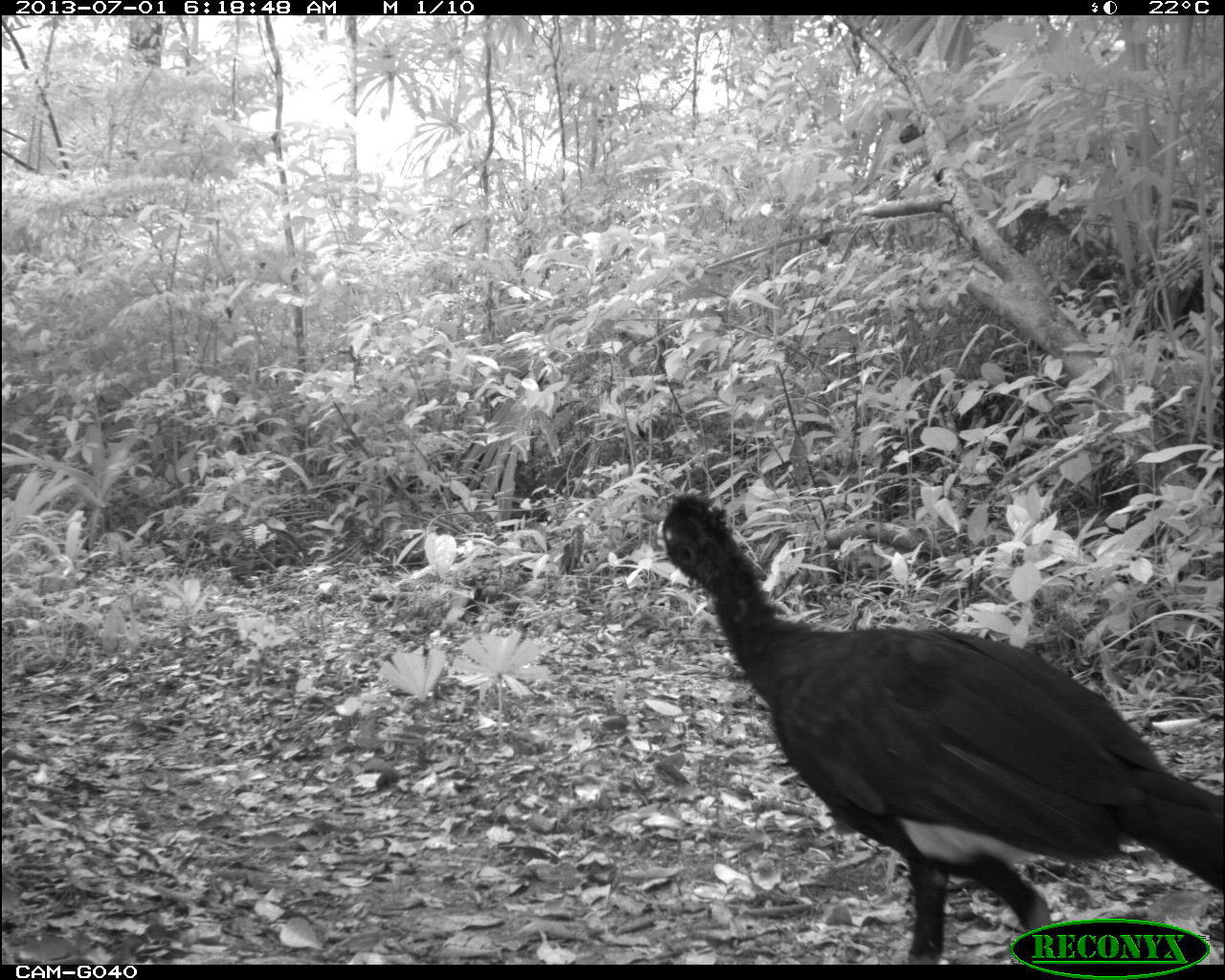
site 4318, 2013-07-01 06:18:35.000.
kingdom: Animalia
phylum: Chordata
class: Aves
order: Galliformes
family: Cracidae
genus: Crax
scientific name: Crax rubra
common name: great curassow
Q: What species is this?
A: Crax rubra (great curassow).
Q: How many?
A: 1.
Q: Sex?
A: Male.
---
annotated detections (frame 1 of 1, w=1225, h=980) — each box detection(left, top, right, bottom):
crax rubra: detection(644, 489, 1225, 961)